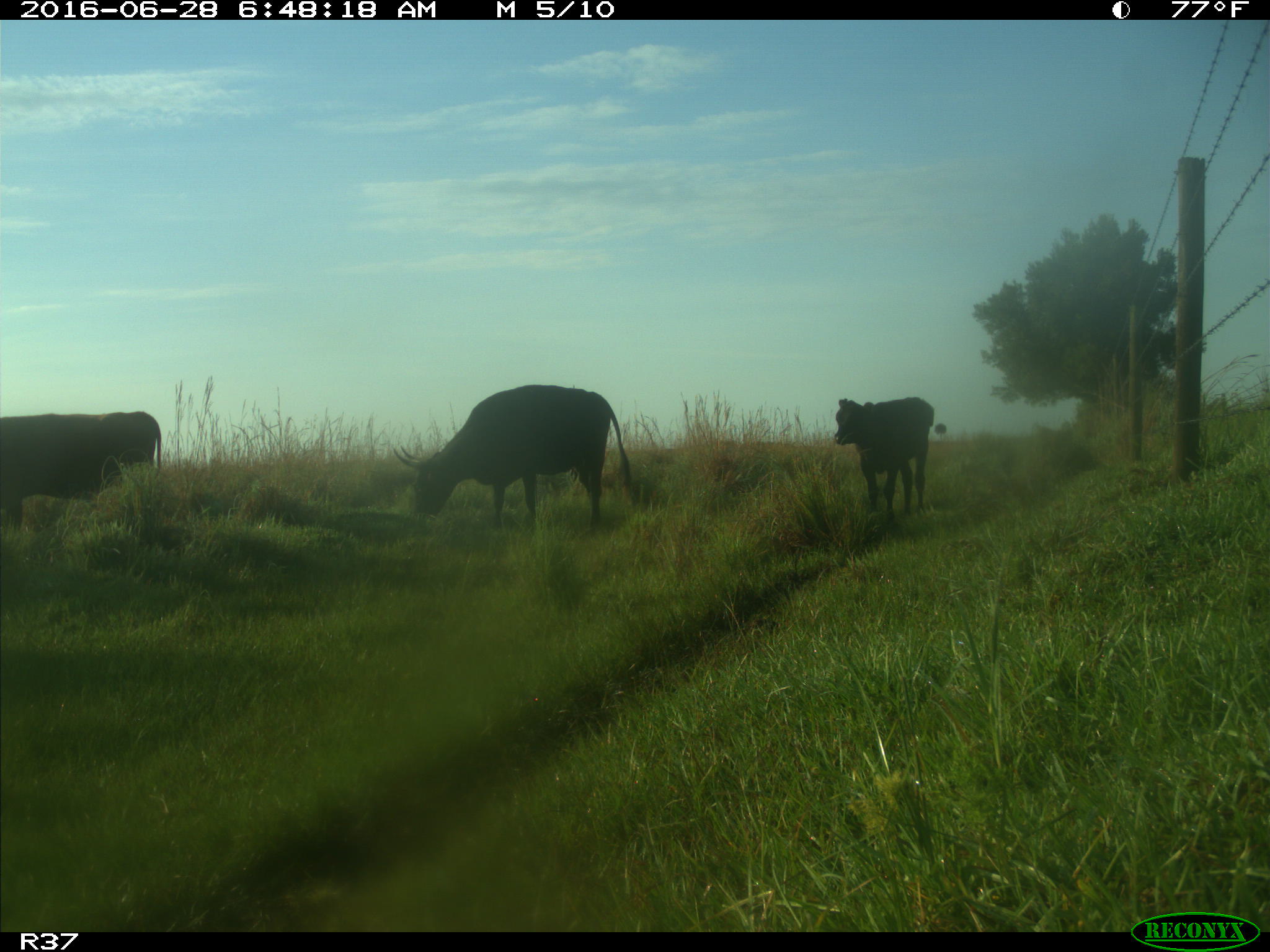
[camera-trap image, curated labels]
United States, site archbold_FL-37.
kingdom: Animalia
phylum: Chordata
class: Mammalia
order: Artiodactyla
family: Bovidae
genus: Bos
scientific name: Bos taurus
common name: domestic cow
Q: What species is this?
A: Bos taurus (domestic cow).